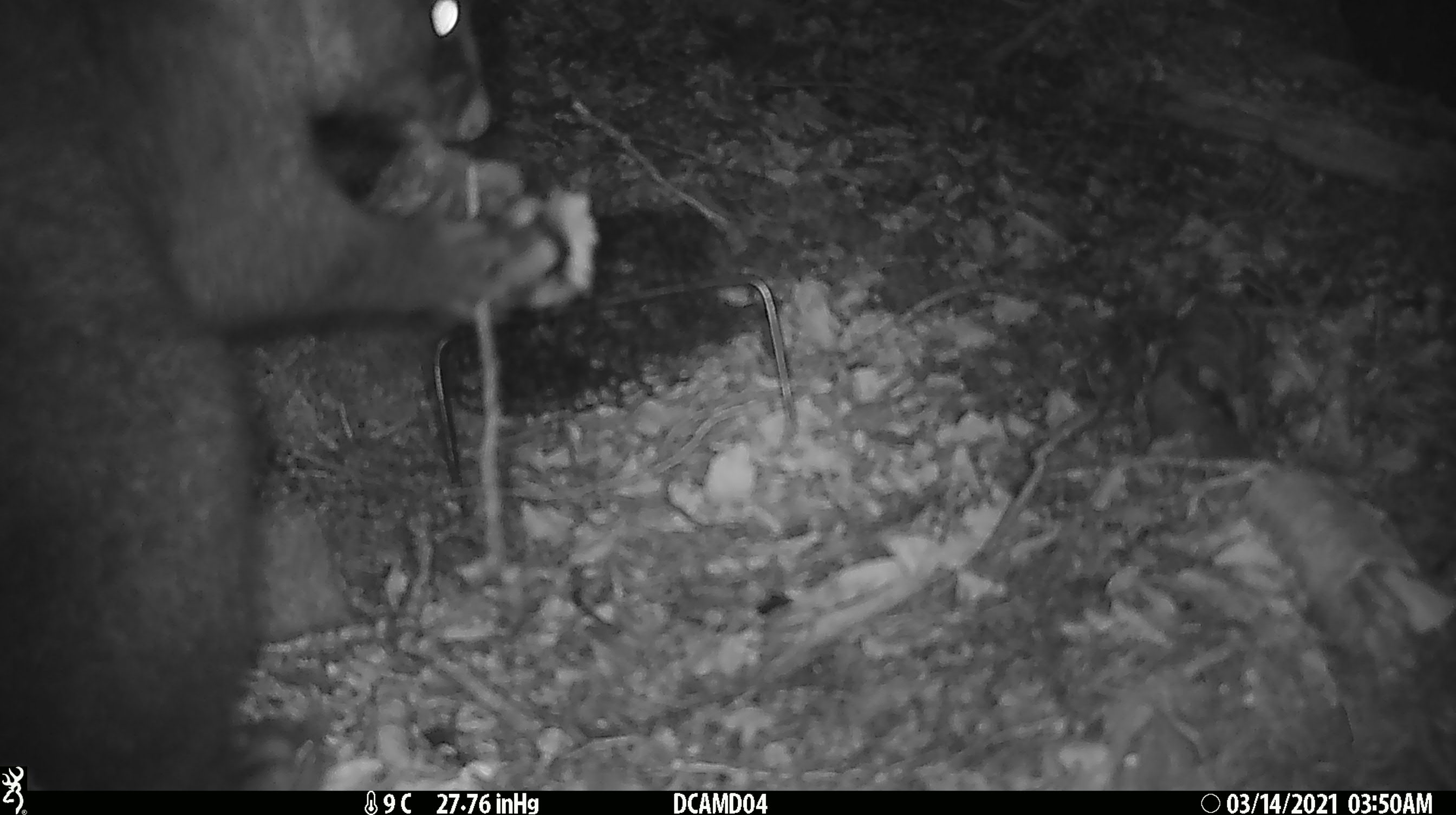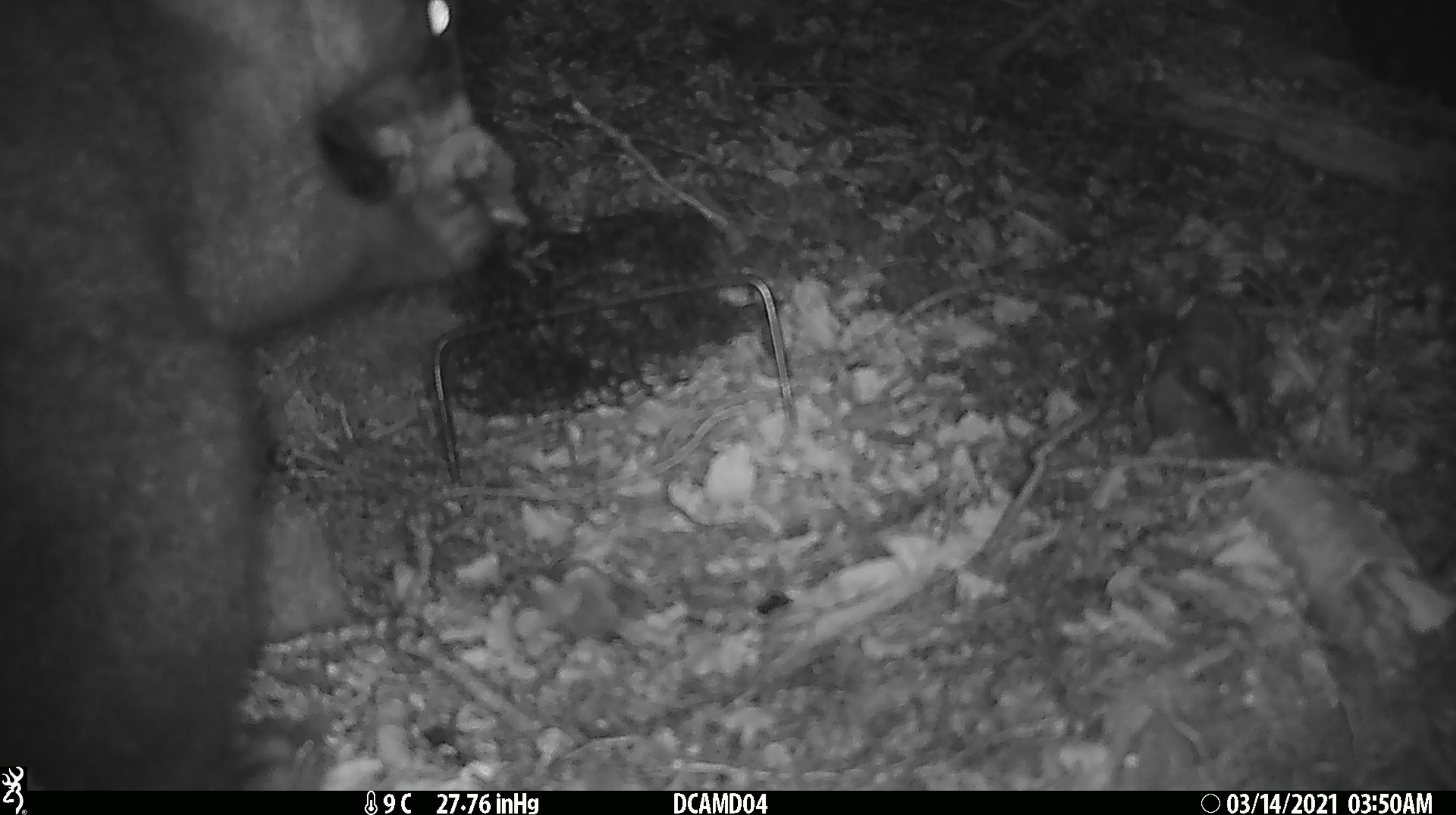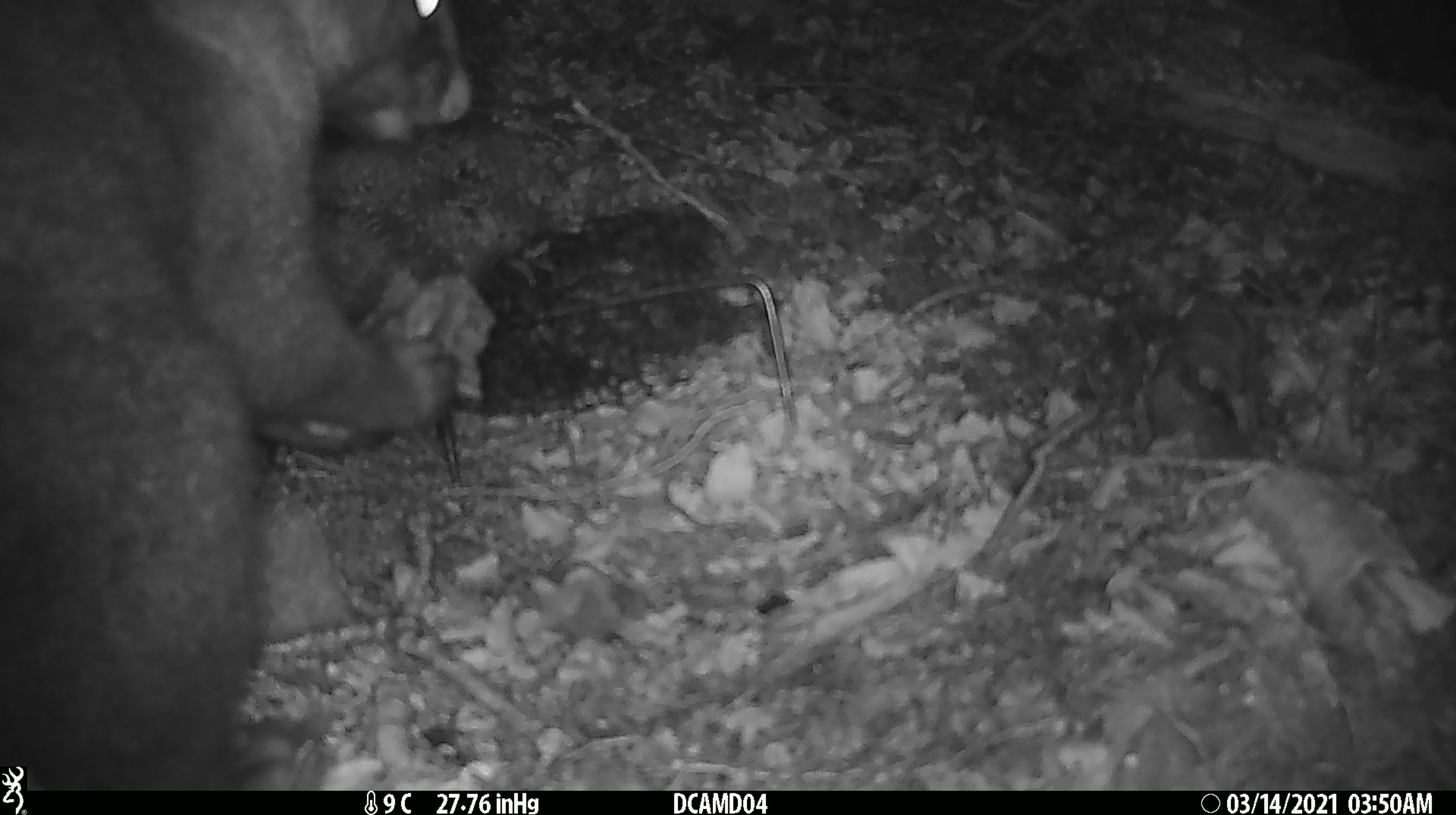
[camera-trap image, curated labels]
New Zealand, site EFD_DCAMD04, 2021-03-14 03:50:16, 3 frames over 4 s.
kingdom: Animalia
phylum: Chordata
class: Mammalia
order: Diprotodontia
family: Phalangeridae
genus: Trichosurus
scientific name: Trichosurus vulpecula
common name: common brushtail possum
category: possum